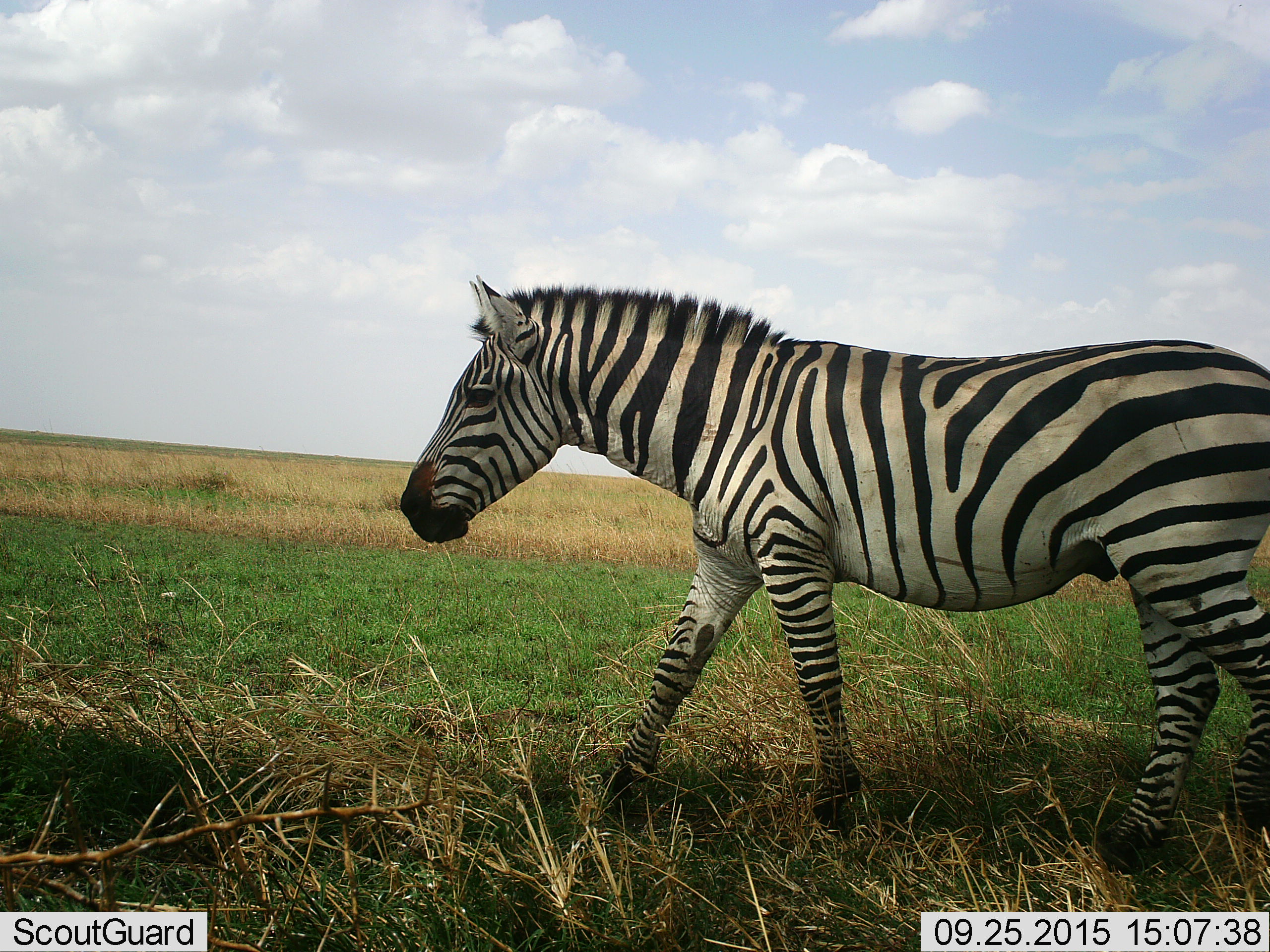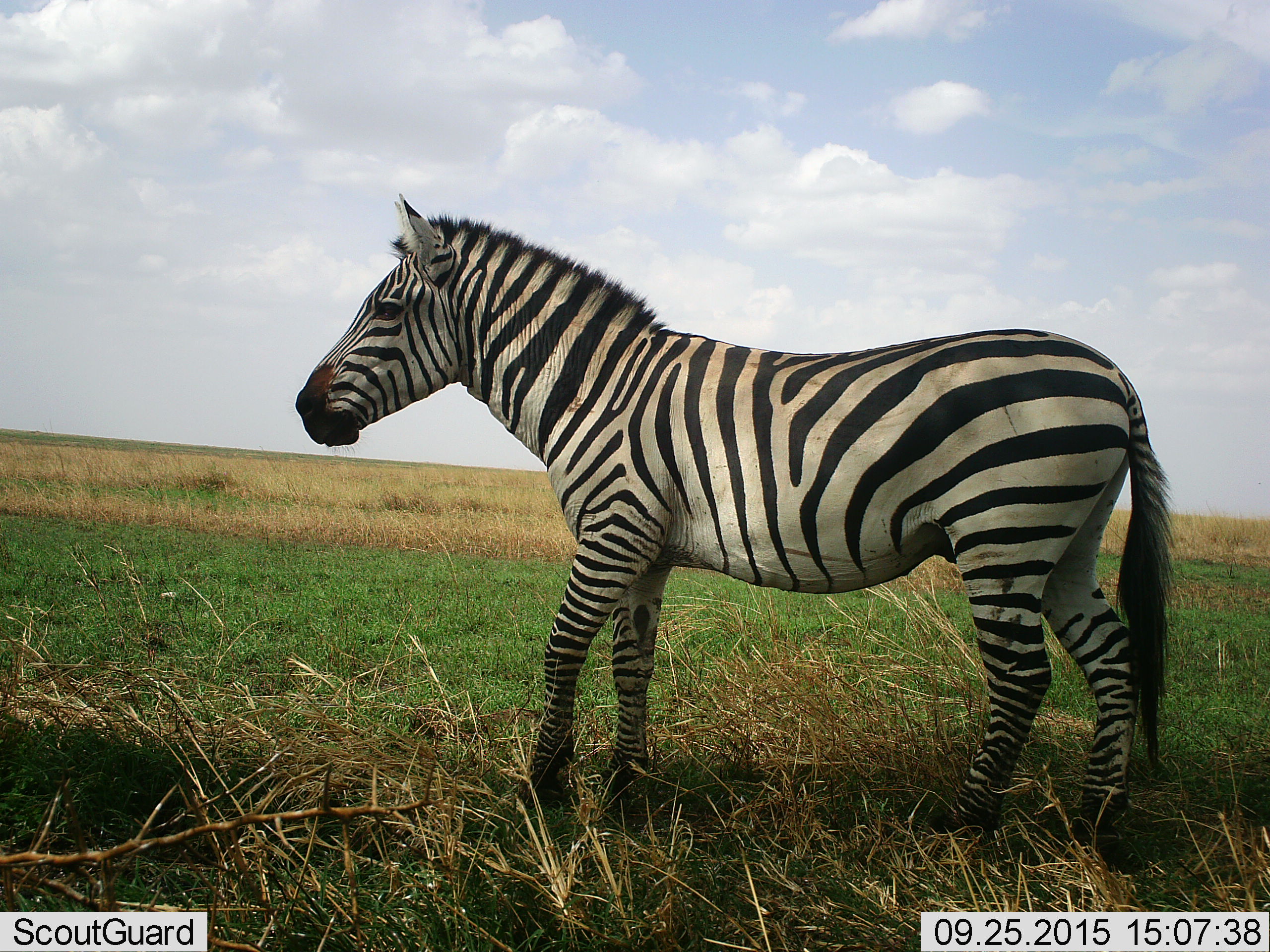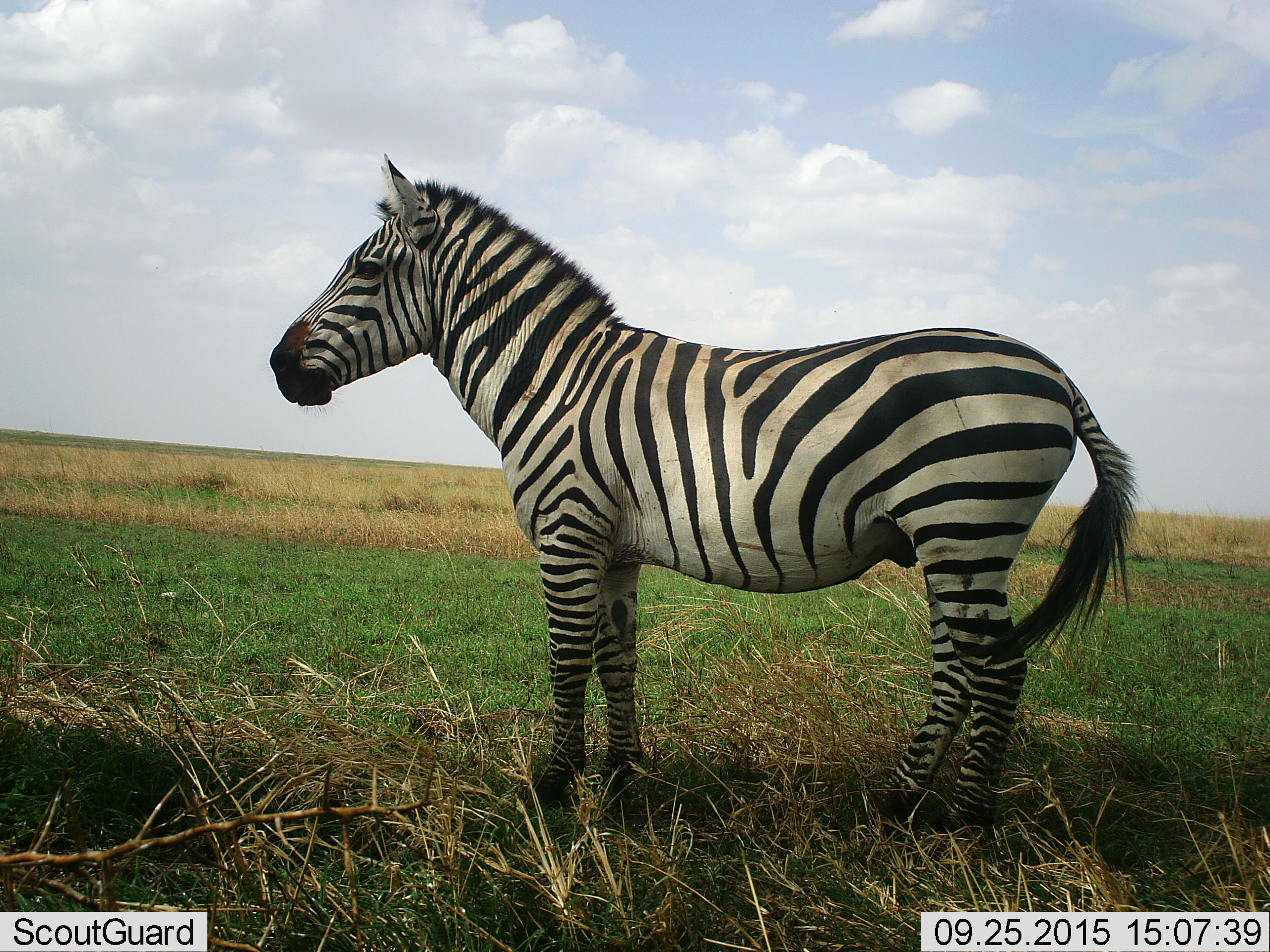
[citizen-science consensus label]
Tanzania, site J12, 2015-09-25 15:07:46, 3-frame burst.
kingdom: Animalia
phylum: Chordata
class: Mammalia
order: Perissodactyla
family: Equidae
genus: Equus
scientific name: Equus quagga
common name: plains zebra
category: zebra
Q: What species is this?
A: Zebra (plains zebra) (Equus quagga).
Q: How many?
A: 1.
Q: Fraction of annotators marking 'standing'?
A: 50%.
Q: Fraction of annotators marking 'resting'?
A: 0%.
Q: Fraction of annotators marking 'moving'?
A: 90%.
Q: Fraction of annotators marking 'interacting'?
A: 0%.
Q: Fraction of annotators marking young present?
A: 0%.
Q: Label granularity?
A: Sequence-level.